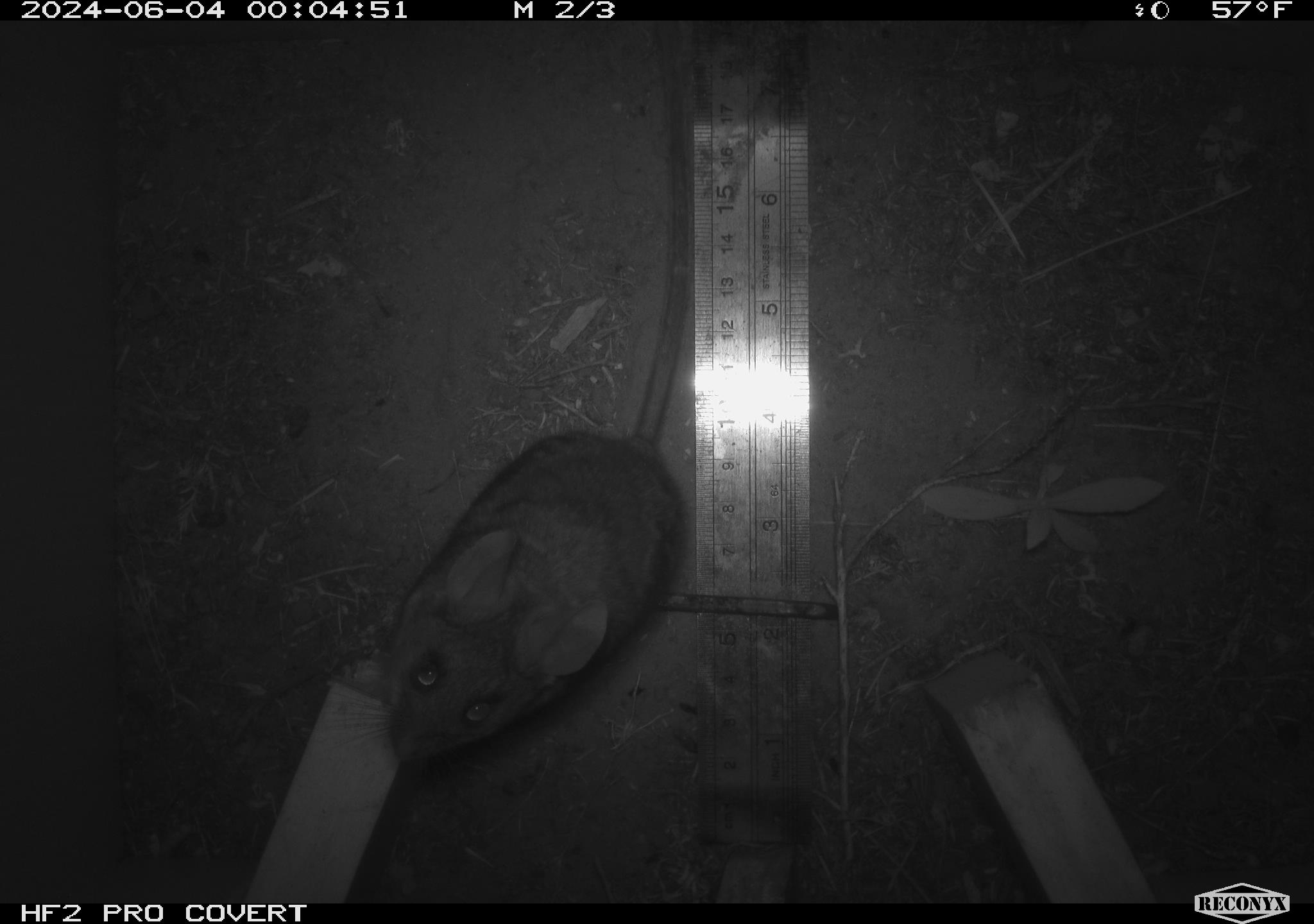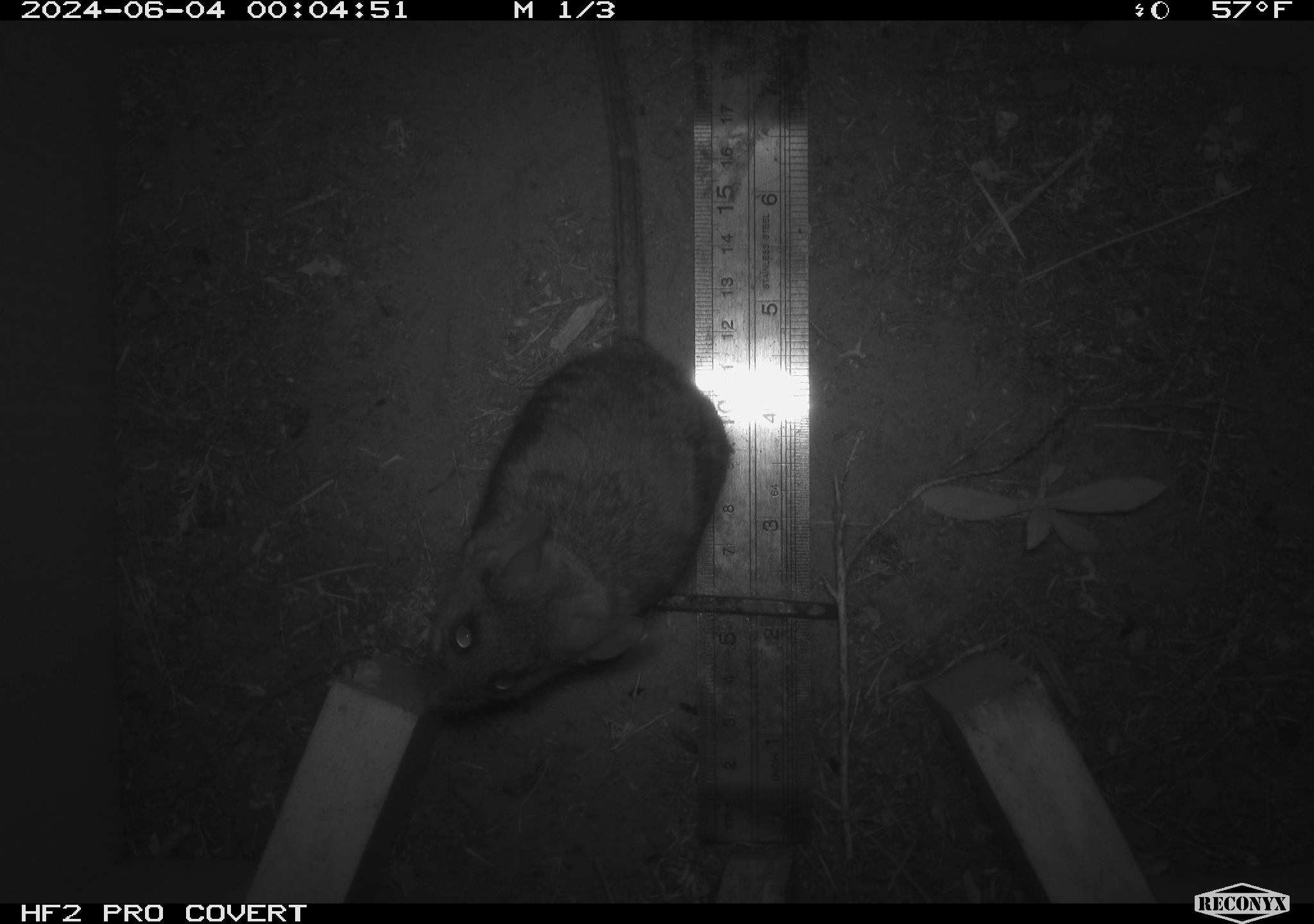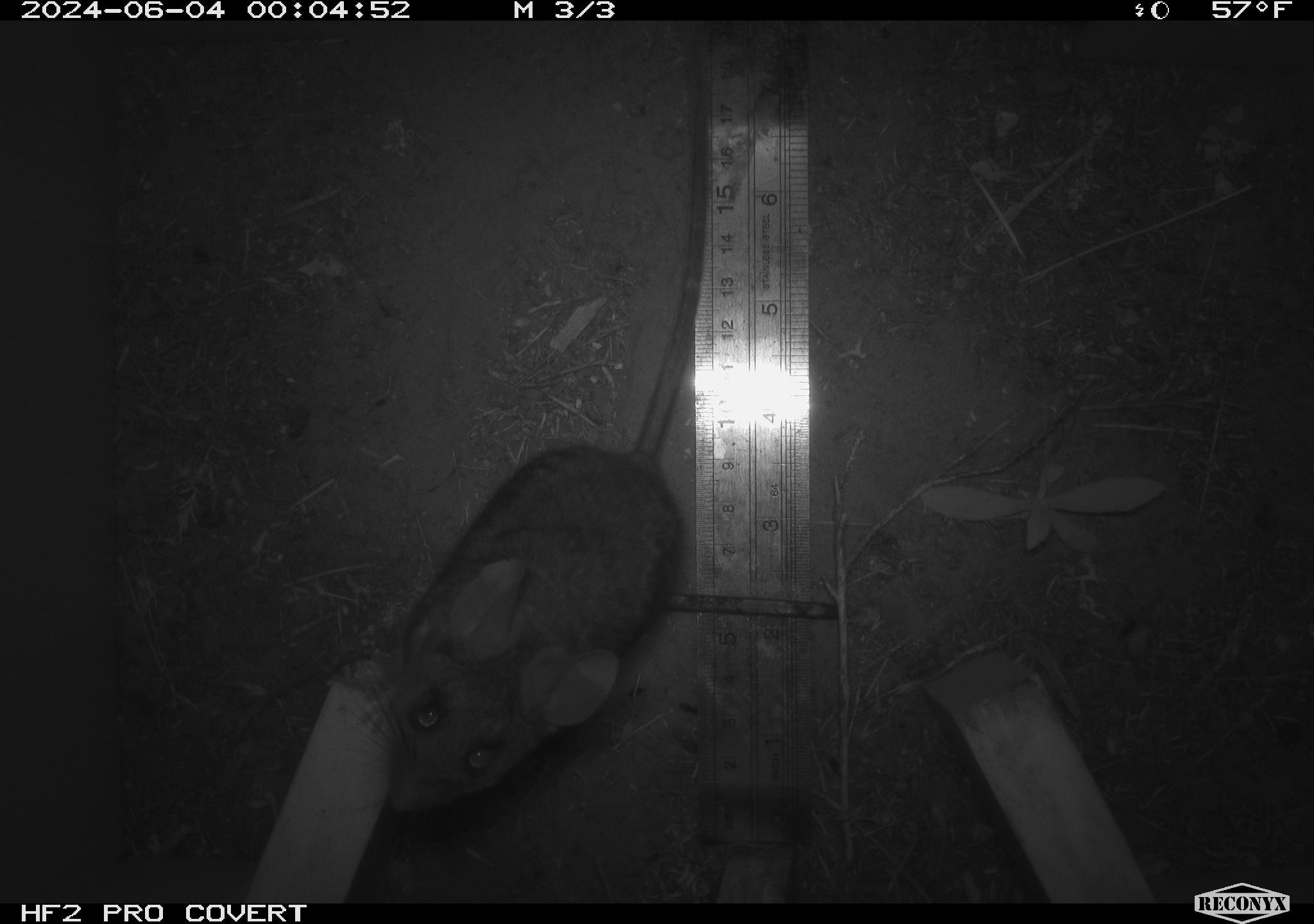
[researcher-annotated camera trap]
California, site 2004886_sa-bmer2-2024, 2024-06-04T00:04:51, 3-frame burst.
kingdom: Animalia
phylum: Chordata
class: Mammalia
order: Rodentia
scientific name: Rodentia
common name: woodrat or rat or mouse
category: woodrat or rat or mouse species